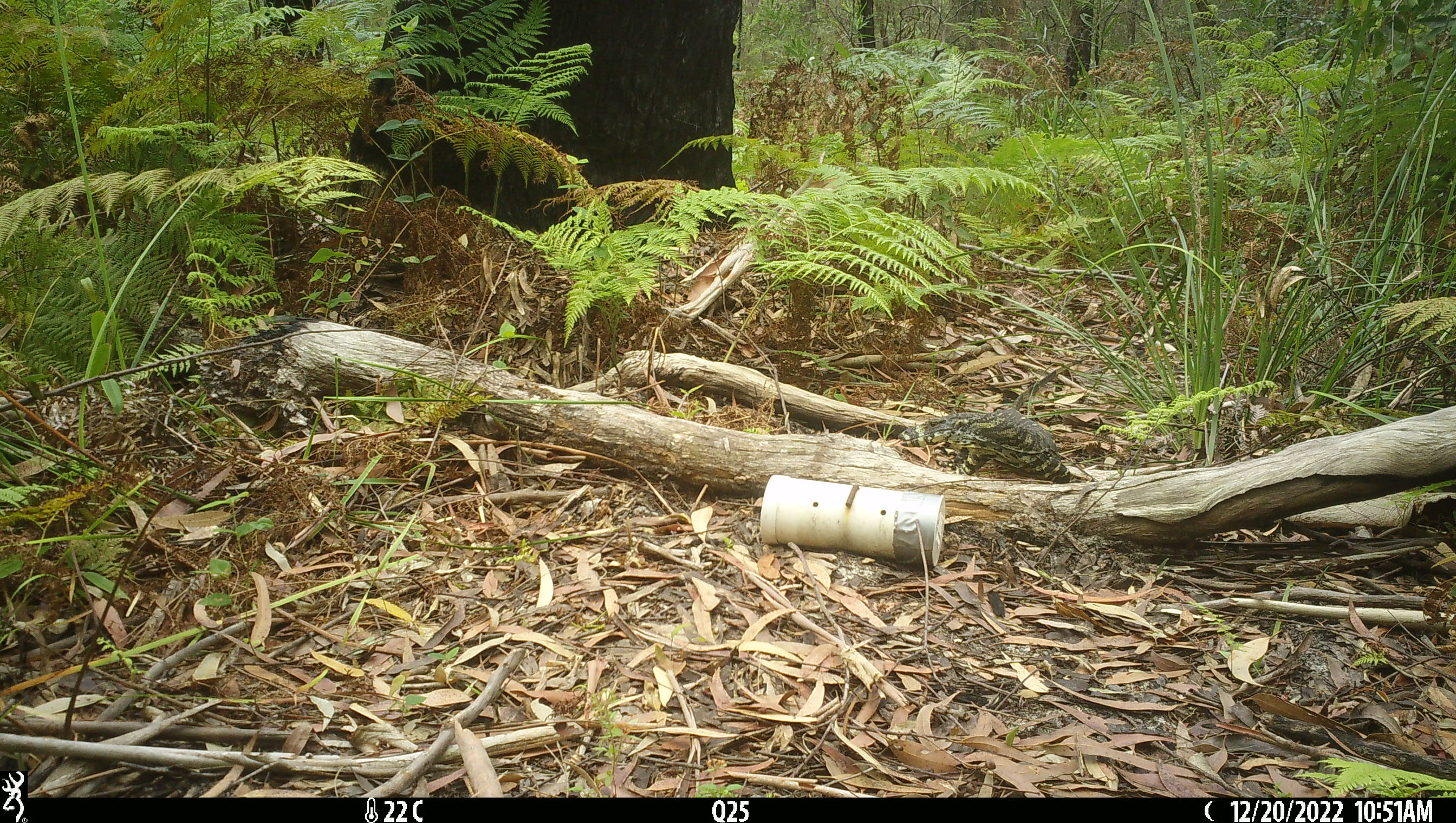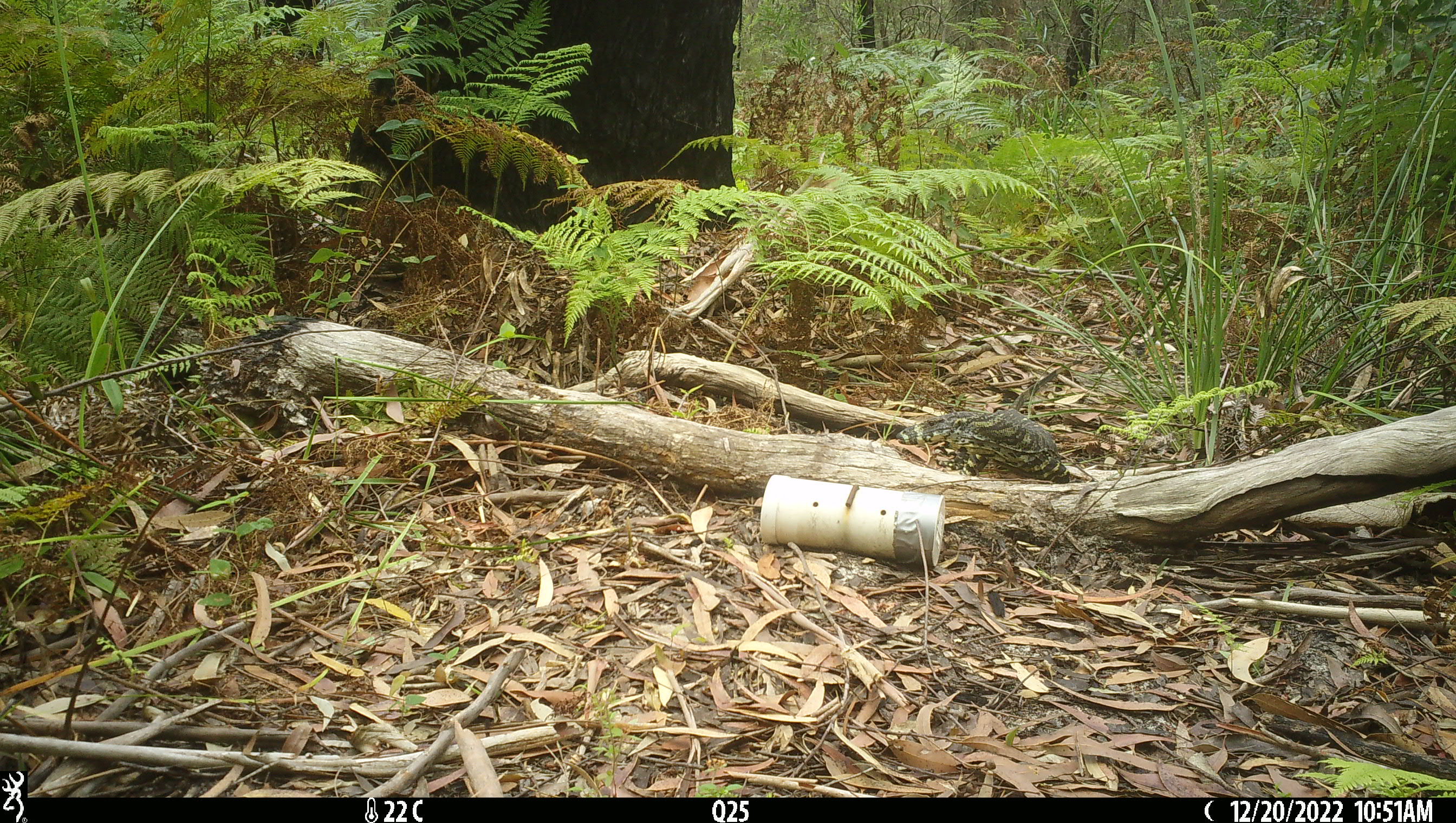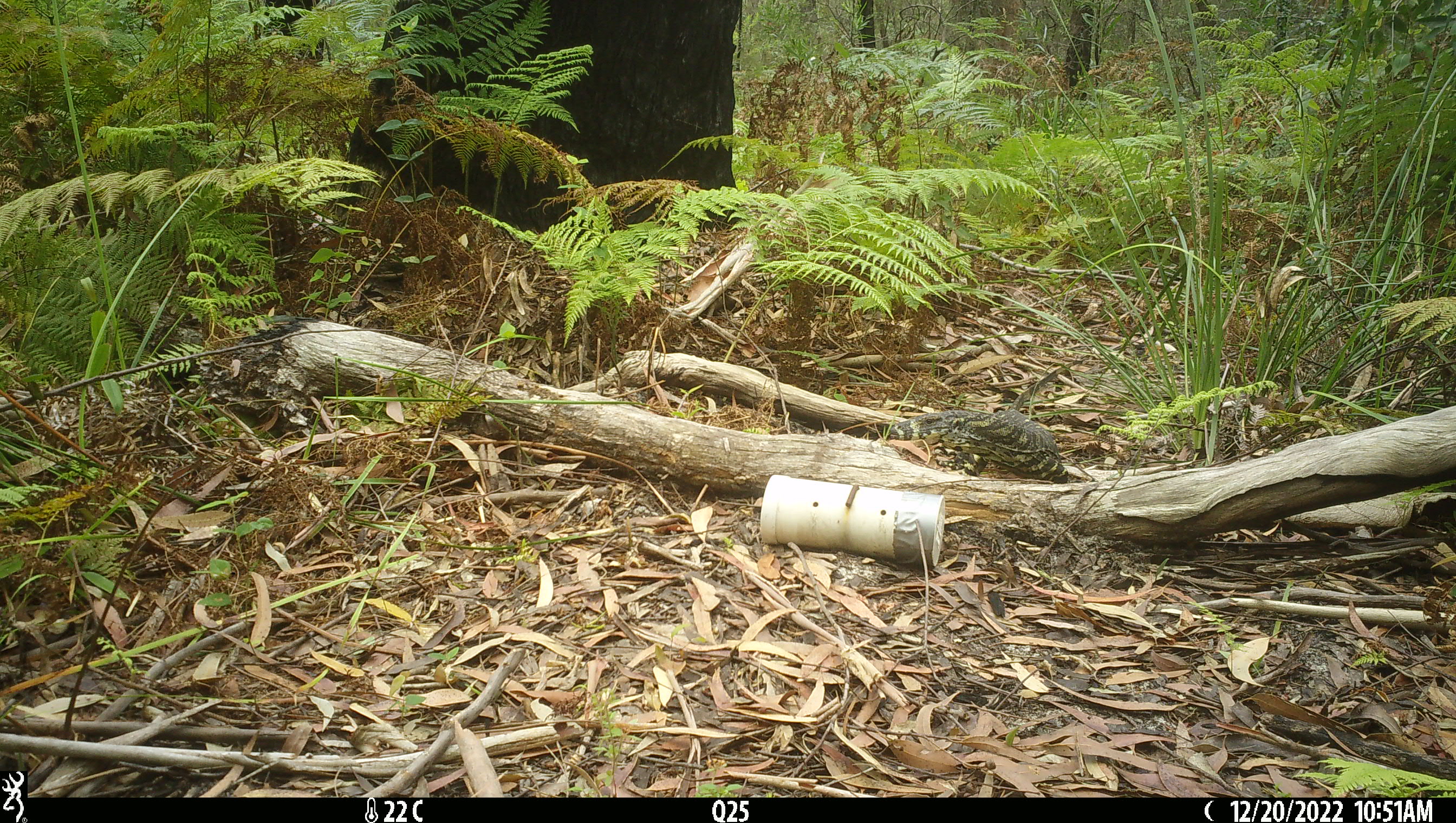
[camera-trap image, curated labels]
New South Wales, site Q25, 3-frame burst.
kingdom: Animalia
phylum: Chordata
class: Reptilia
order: Squamata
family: Varanidae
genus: Varanus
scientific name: Varanus varius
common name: lace monitor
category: goanna